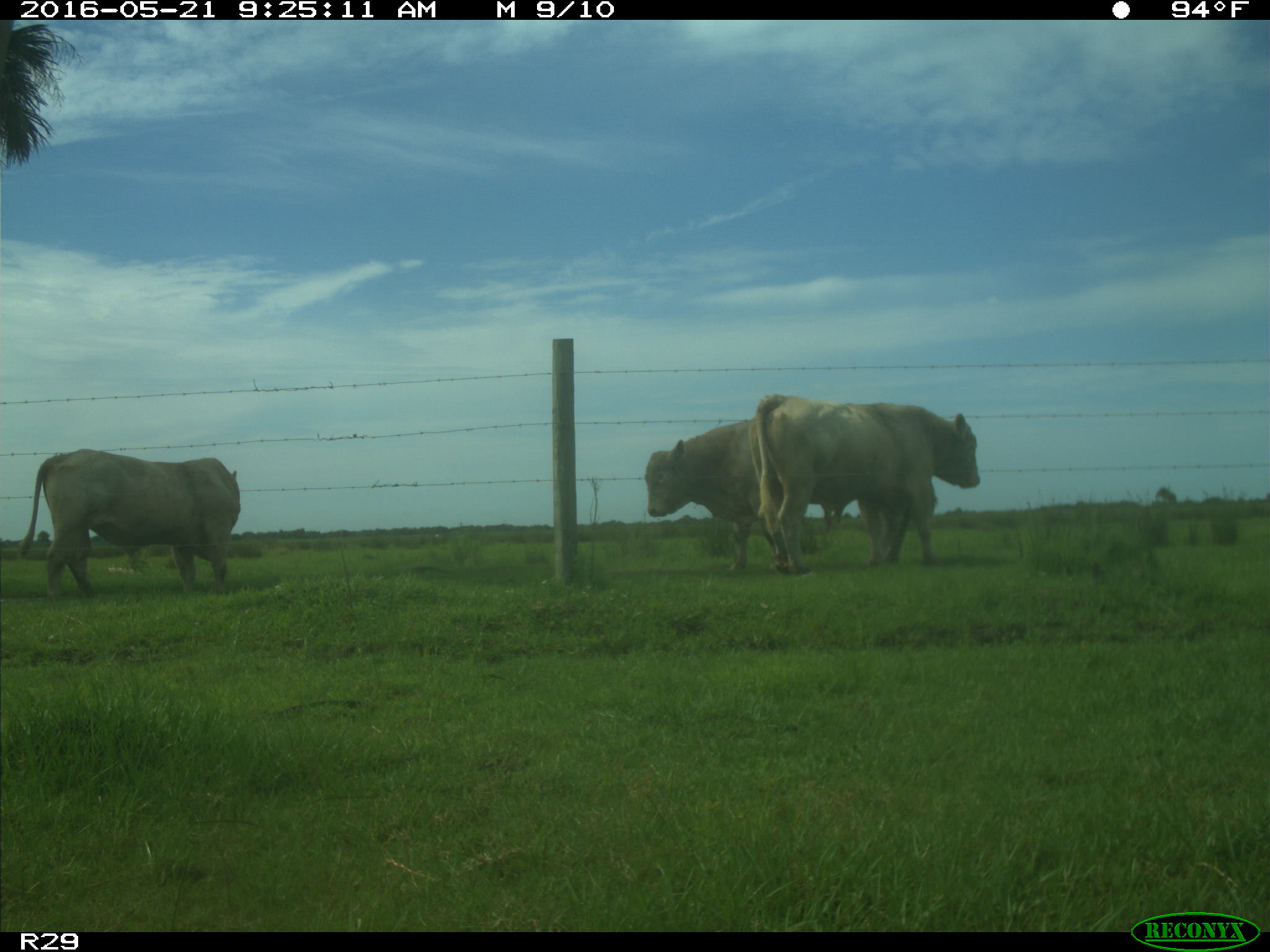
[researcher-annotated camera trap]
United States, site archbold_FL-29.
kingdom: Animalia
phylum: Chordata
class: Mammalia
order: Artiodactyla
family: Bovidae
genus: Bos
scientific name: Bos taurus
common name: domestic cow